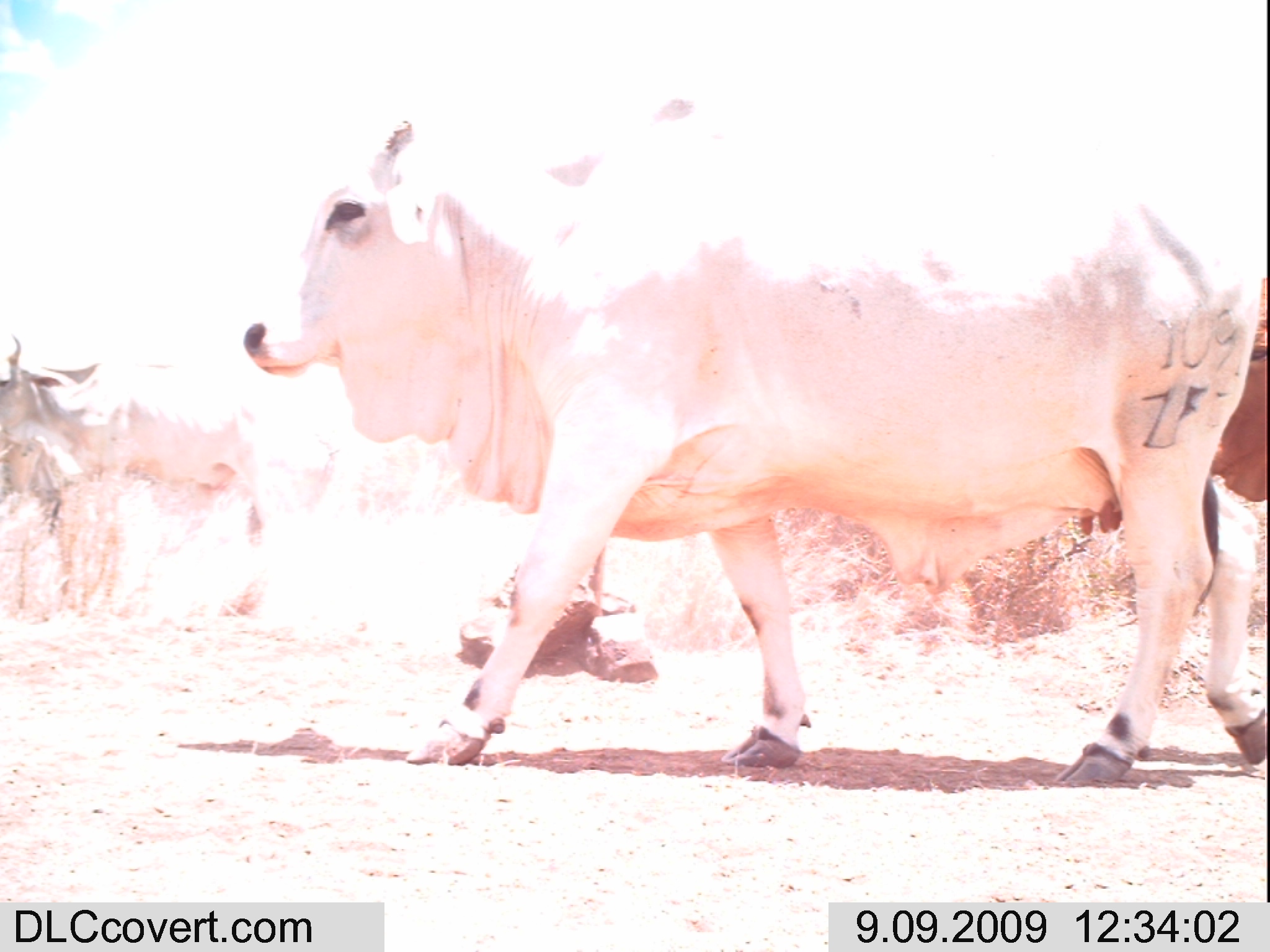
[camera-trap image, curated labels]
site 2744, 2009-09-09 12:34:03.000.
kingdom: Animalia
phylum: Chordata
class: Mammalia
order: Artiodactyla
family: Bovidae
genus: Bos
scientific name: Bos taurus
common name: domestic cattle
Bos taurus (domestic cattle), count 3.